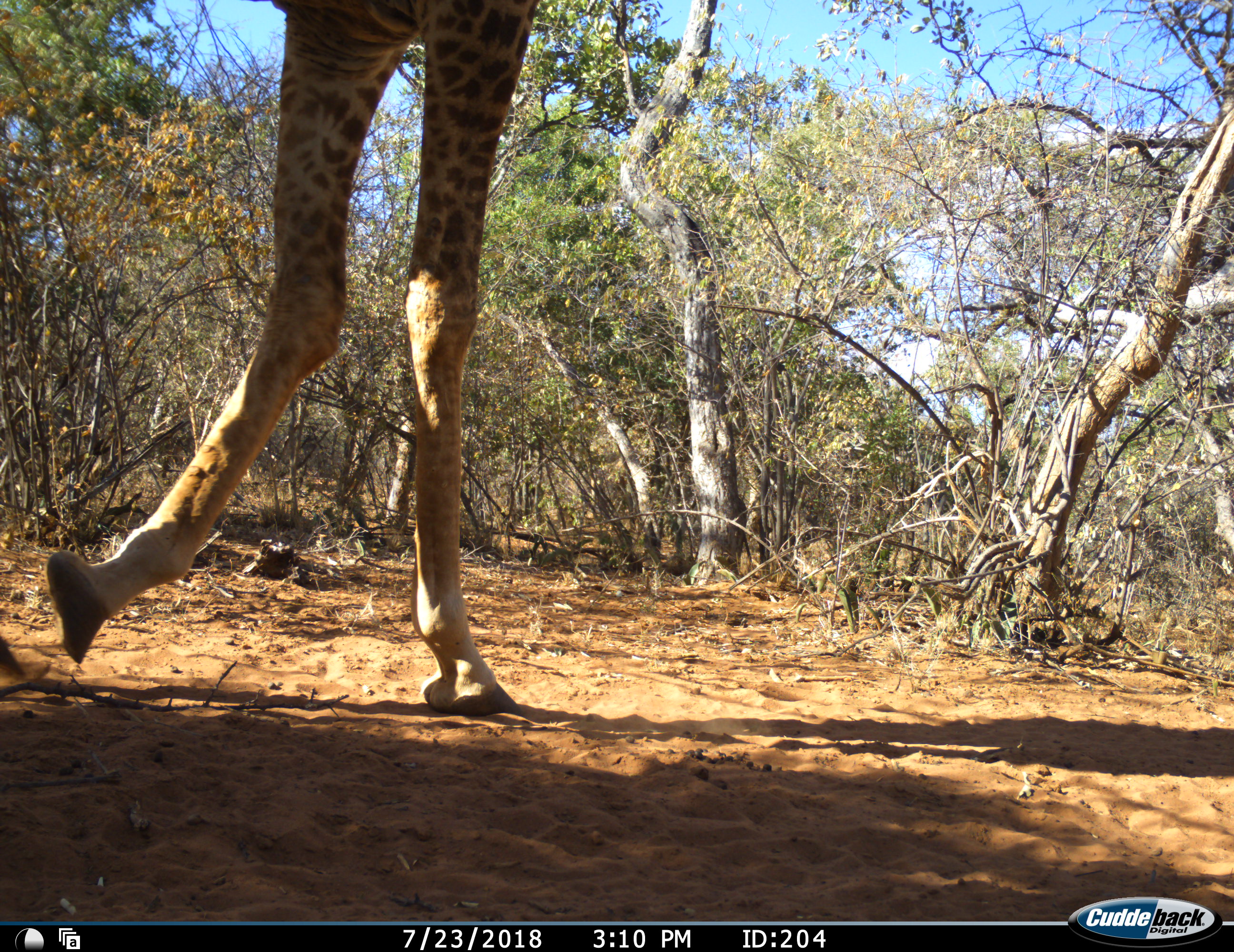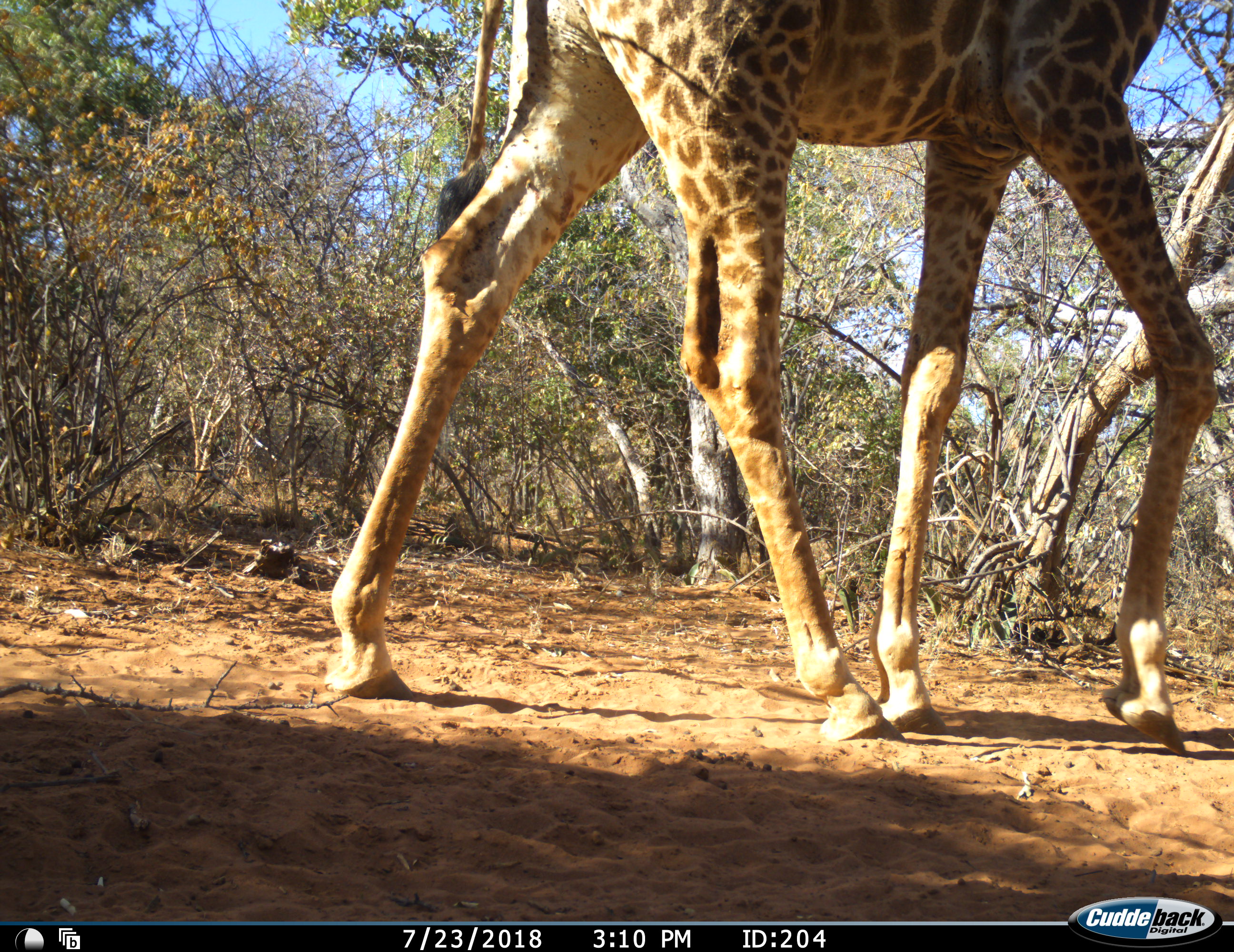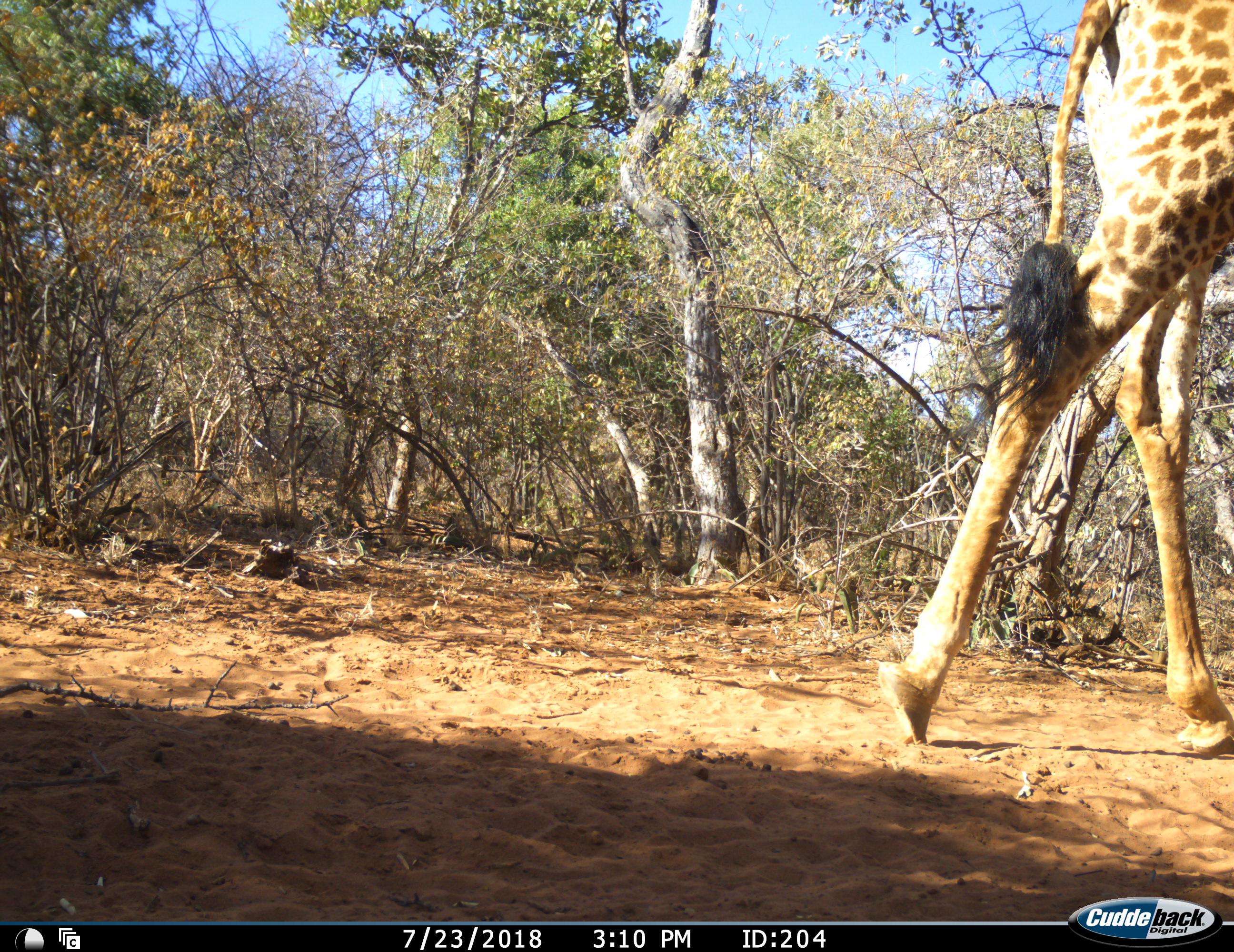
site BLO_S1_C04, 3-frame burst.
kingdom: Animalia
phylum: Chordata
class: Mammalia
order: Artiodactyla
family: Giraffidae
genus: Giraffa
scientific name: Giraffa camelopardalis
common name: giraffe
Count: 1.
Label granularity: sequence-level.